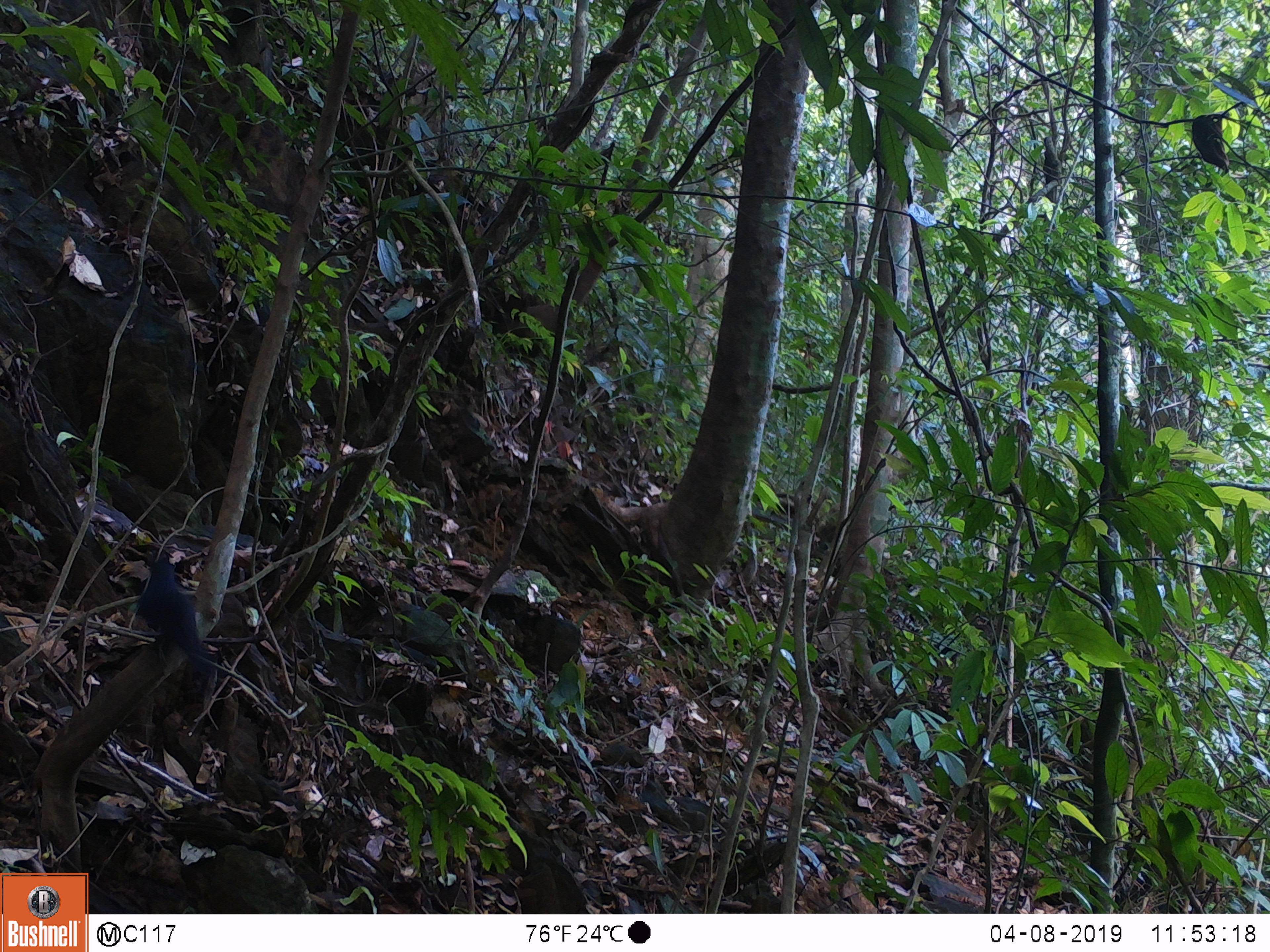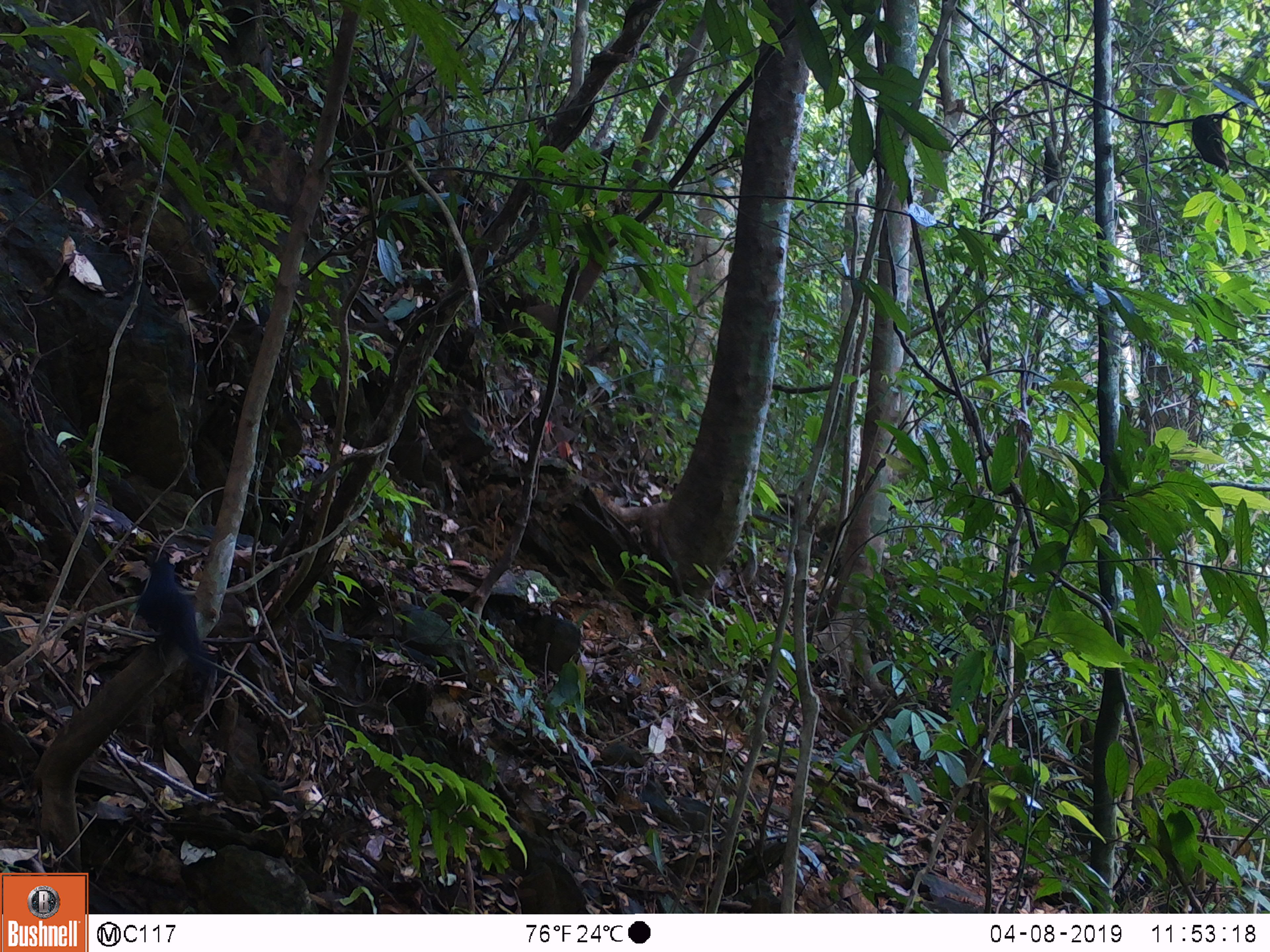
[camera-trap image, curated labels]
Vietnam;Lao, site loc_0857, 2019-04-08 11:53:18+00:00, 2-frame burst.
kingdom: Animalia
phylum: Chordata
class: Aves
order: Passeriformes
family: Muscicapidae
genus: Myophonus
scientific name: Myophonus caeruleus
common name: blue whistling thrush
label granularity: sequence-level